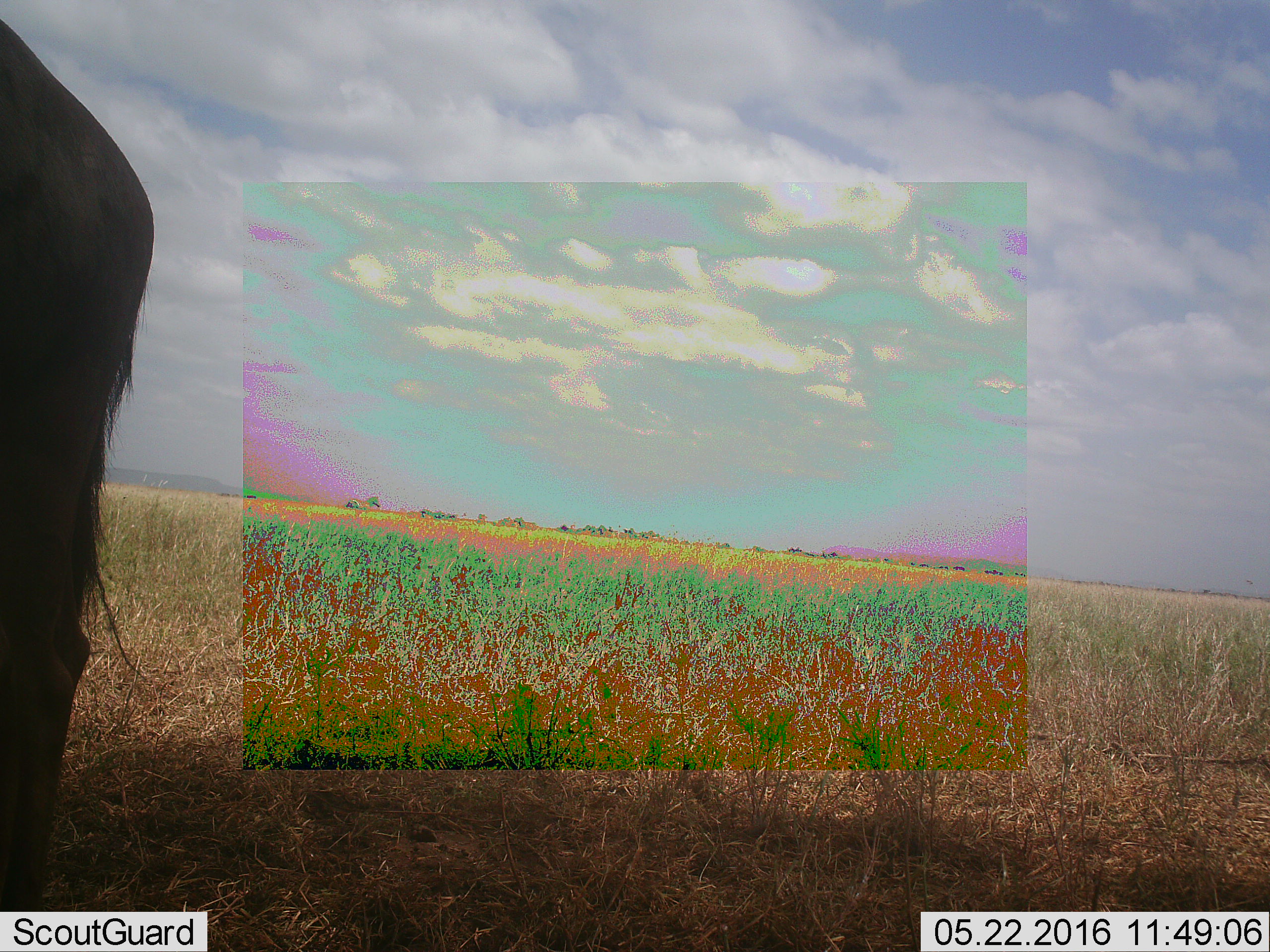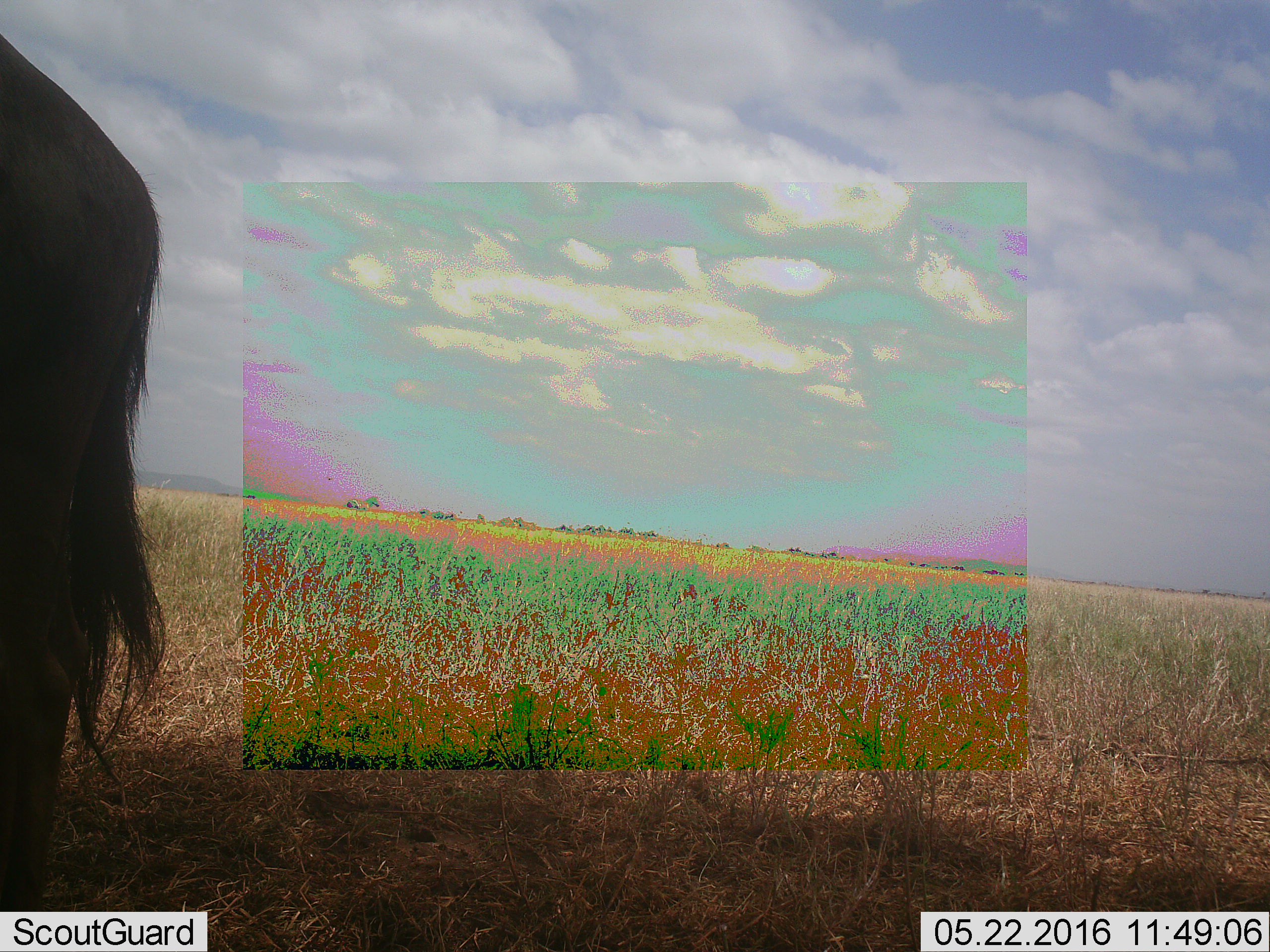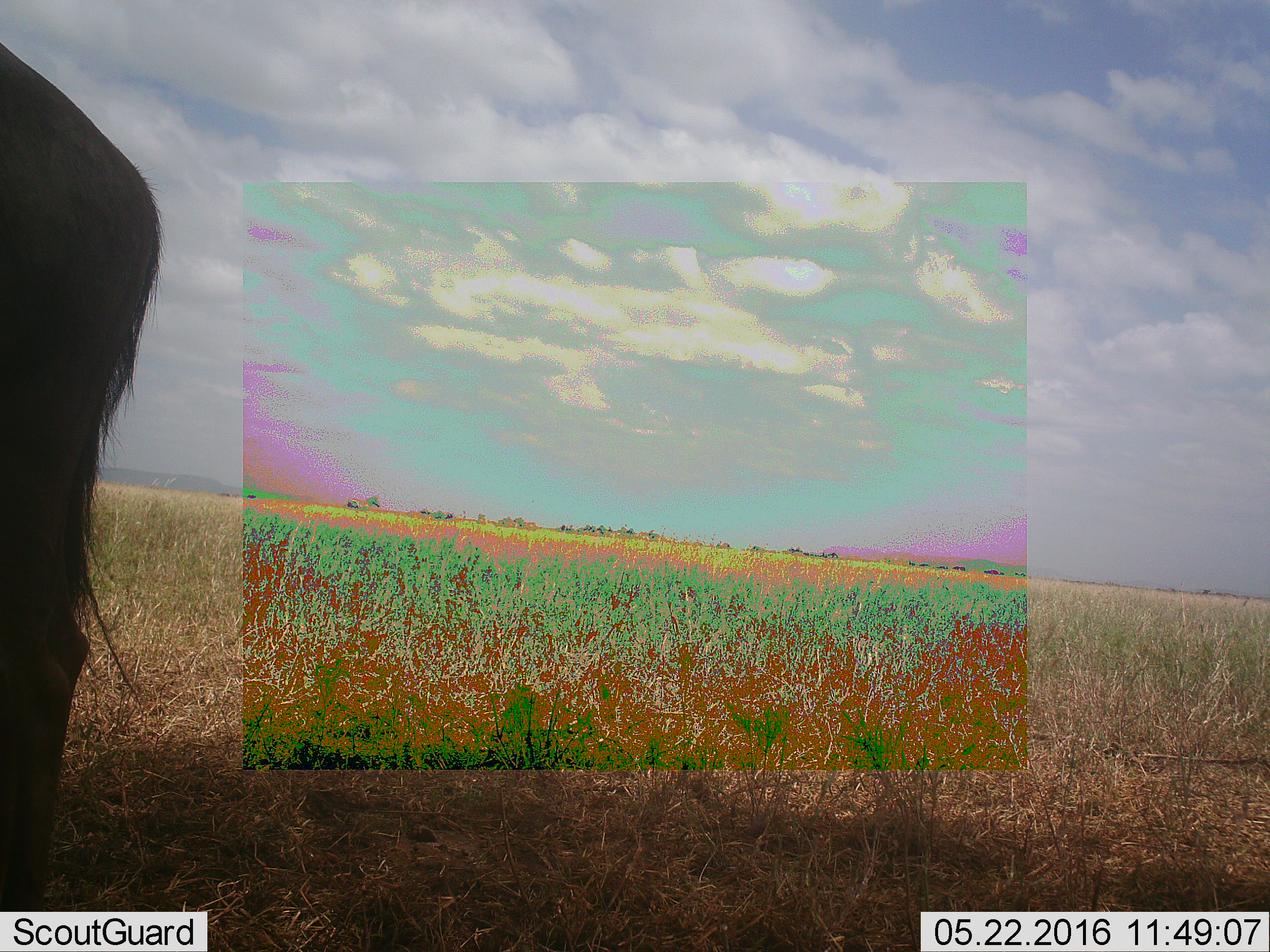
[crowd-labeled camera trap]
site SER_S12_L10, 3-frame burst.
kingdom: Animalia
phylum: Chordata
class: Mammalia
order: Artiodactyla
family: Bovidae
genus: Connochaetes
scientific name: Connochaetes taurinus taurinus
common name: blue wildebeest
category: wildebeestblue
Wildebeestblue (blue wildebeest) (Connochaetes taurinus taurinus), count 1. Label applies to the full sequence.